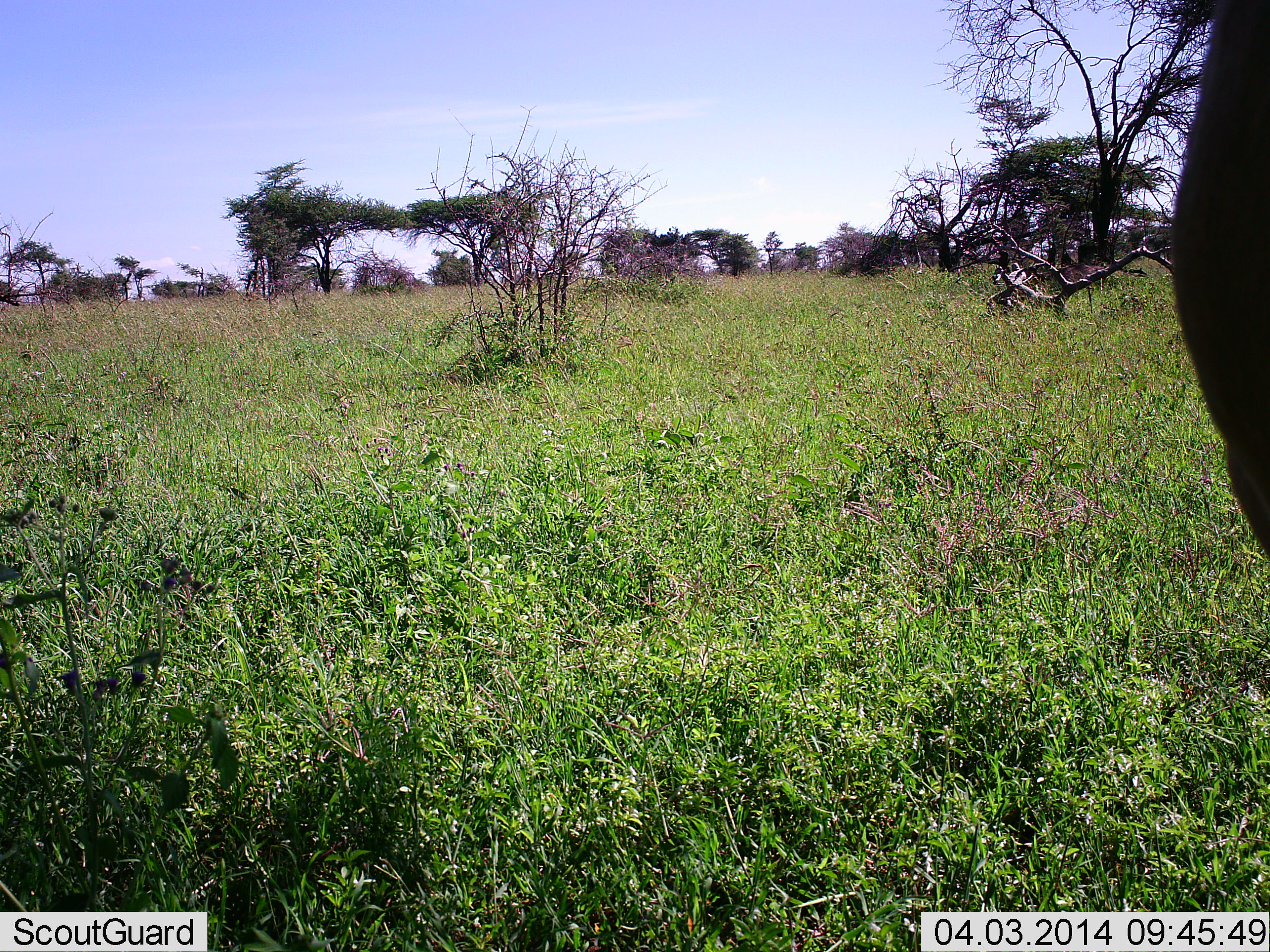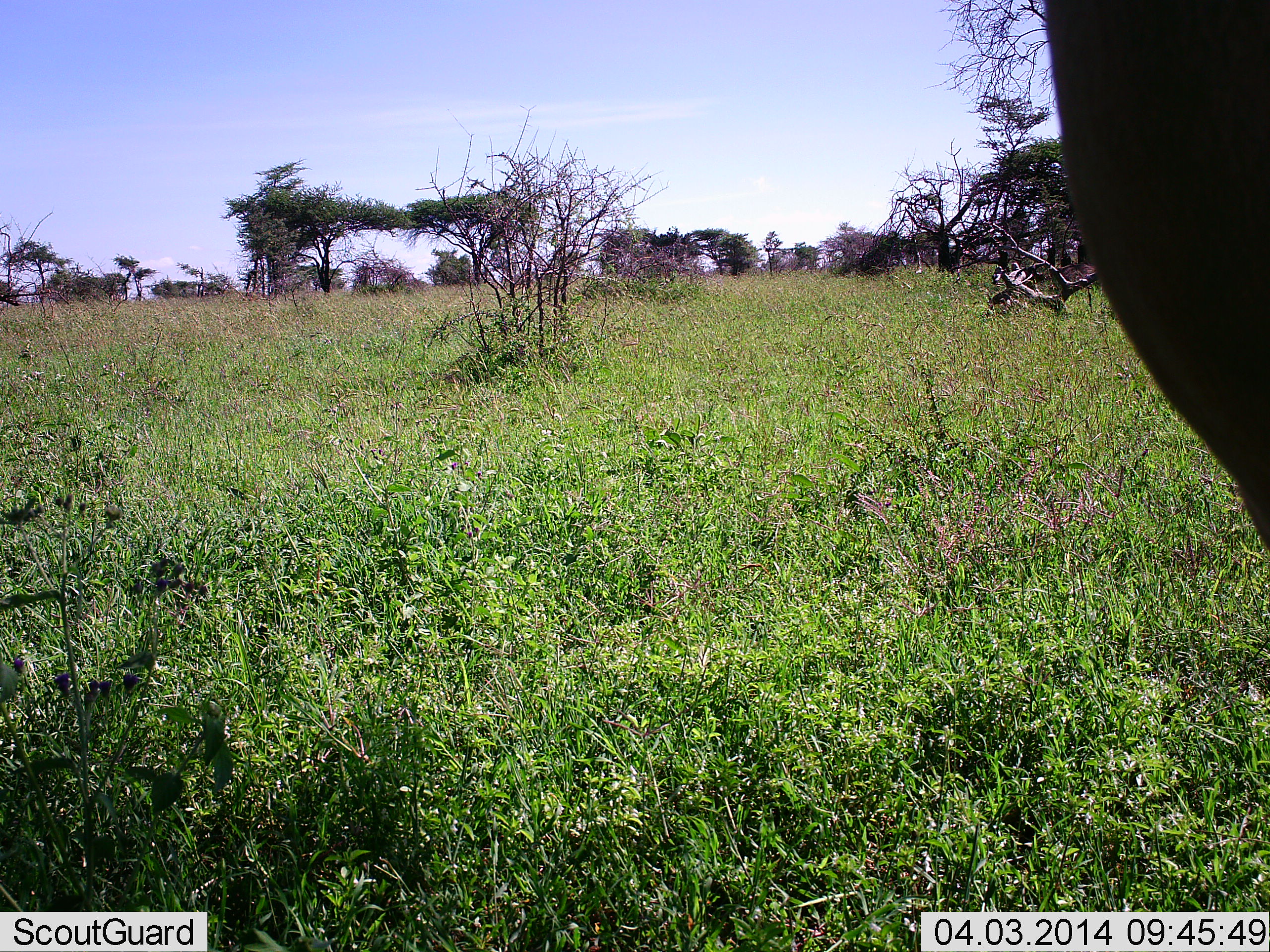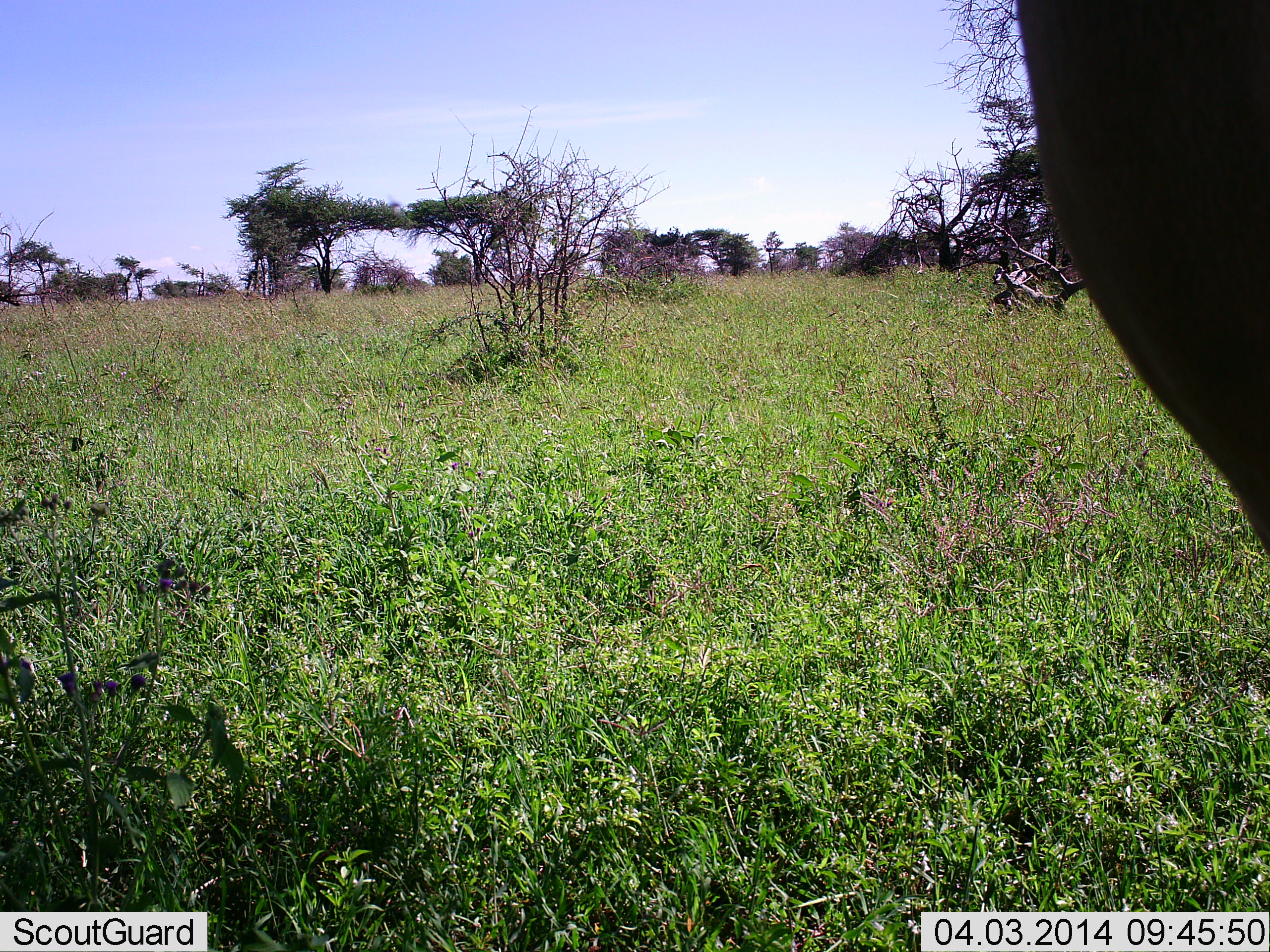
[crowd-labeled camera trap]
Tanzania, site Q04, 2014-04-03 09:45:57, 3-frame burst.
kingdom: Animalia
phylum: Chordata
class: Mammalia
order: Artiodactyla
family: Bovidae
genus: Connochaetes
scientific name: Connochaetes taurinus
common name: blue wildebeest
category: wildebeest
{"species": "wildebeest (blue wildebeest) (Connochaetes taurinus)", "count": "1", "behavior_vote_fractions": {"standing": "100%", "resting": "0%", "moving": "0%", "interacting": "0%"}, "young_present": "0%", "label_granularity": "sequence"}